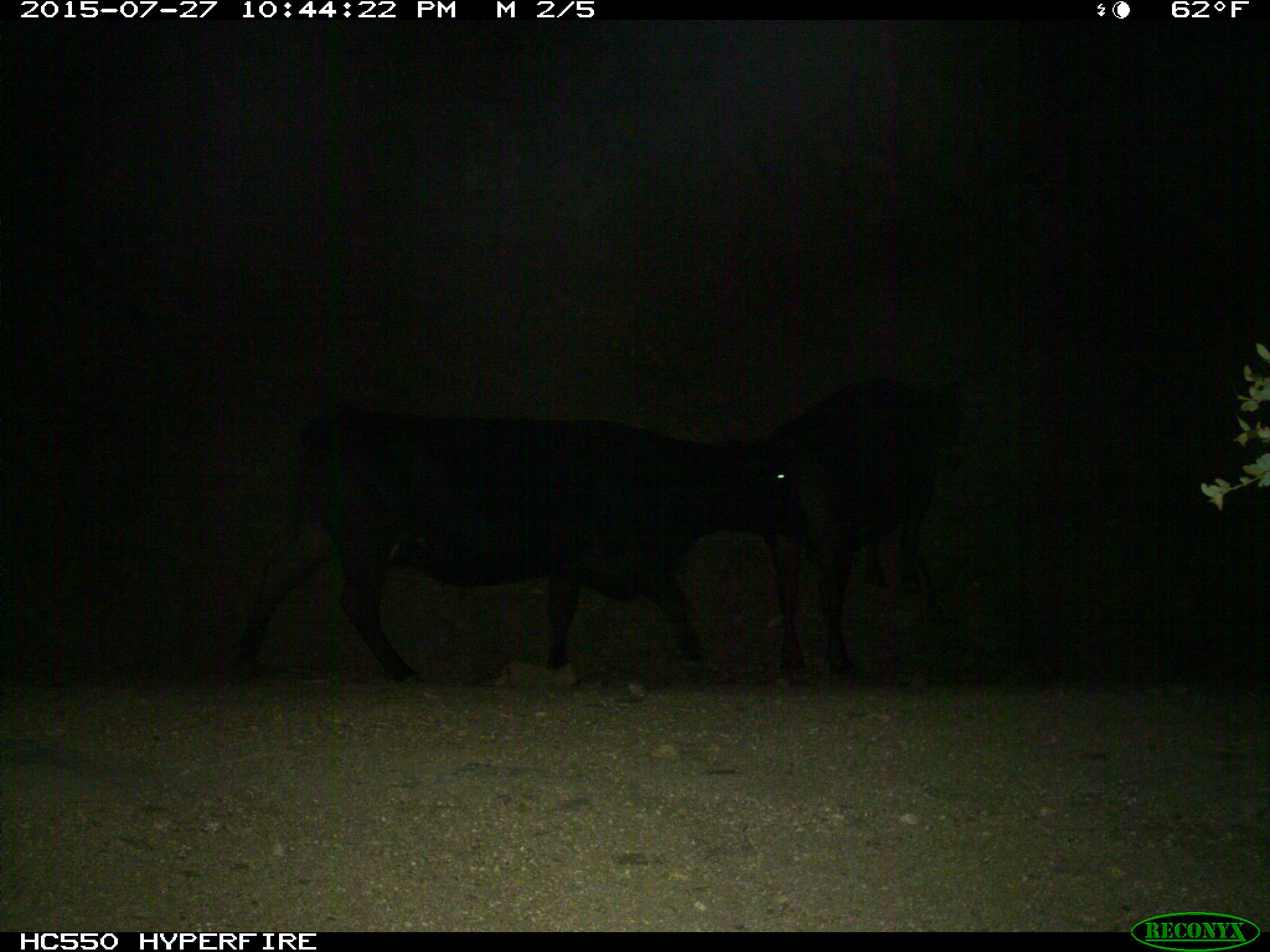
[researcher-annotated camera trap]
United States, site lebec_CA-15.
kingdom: Animalia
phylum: Chordata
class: Mammalia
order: Artiodactyla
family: Bovidae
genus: Bos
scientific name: Bos taurus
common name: domestic cow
Bos taurus (domestic cow).